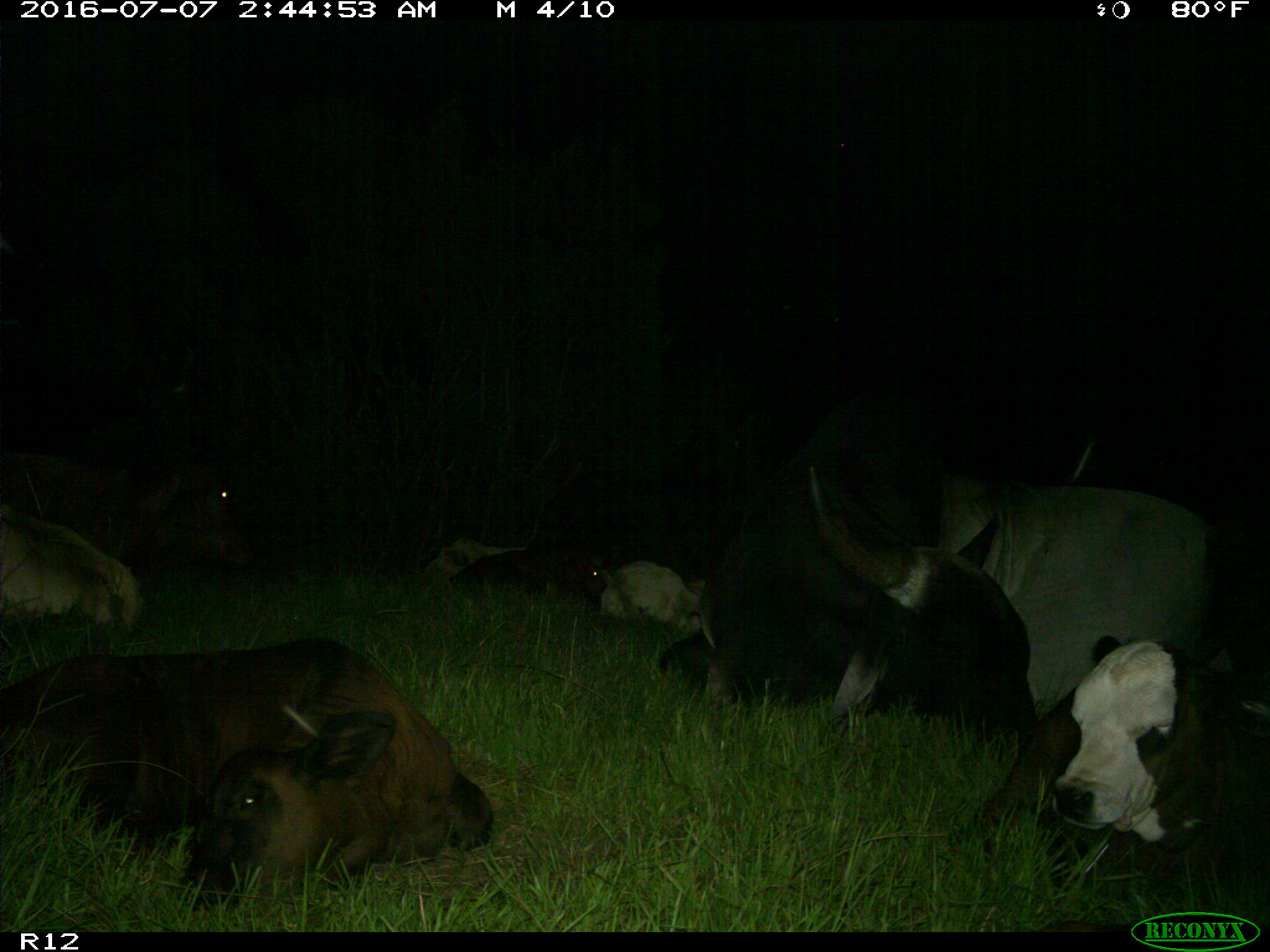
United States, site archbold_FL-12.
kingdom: Animalia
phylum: Chordata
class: Mammalia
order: Artiodactyla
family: Bovidae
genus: Bos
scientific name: Bos taurus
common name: domestic cow